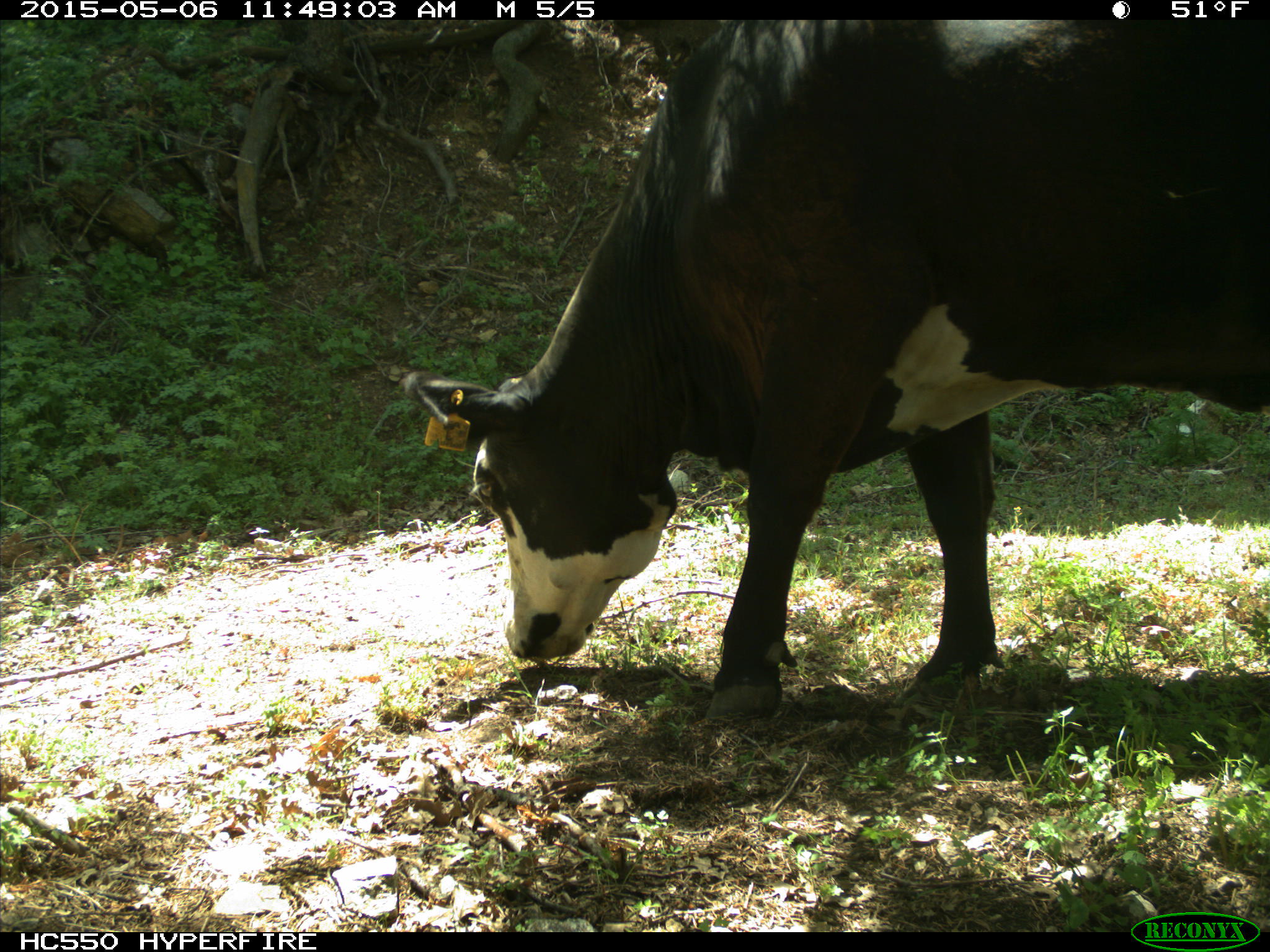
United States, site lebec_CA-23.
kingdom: Animalia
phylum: Chordata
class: Mammalia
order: Artiodactyla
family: Bovidae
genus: Bos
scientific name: Bos taurus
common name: domestic cow